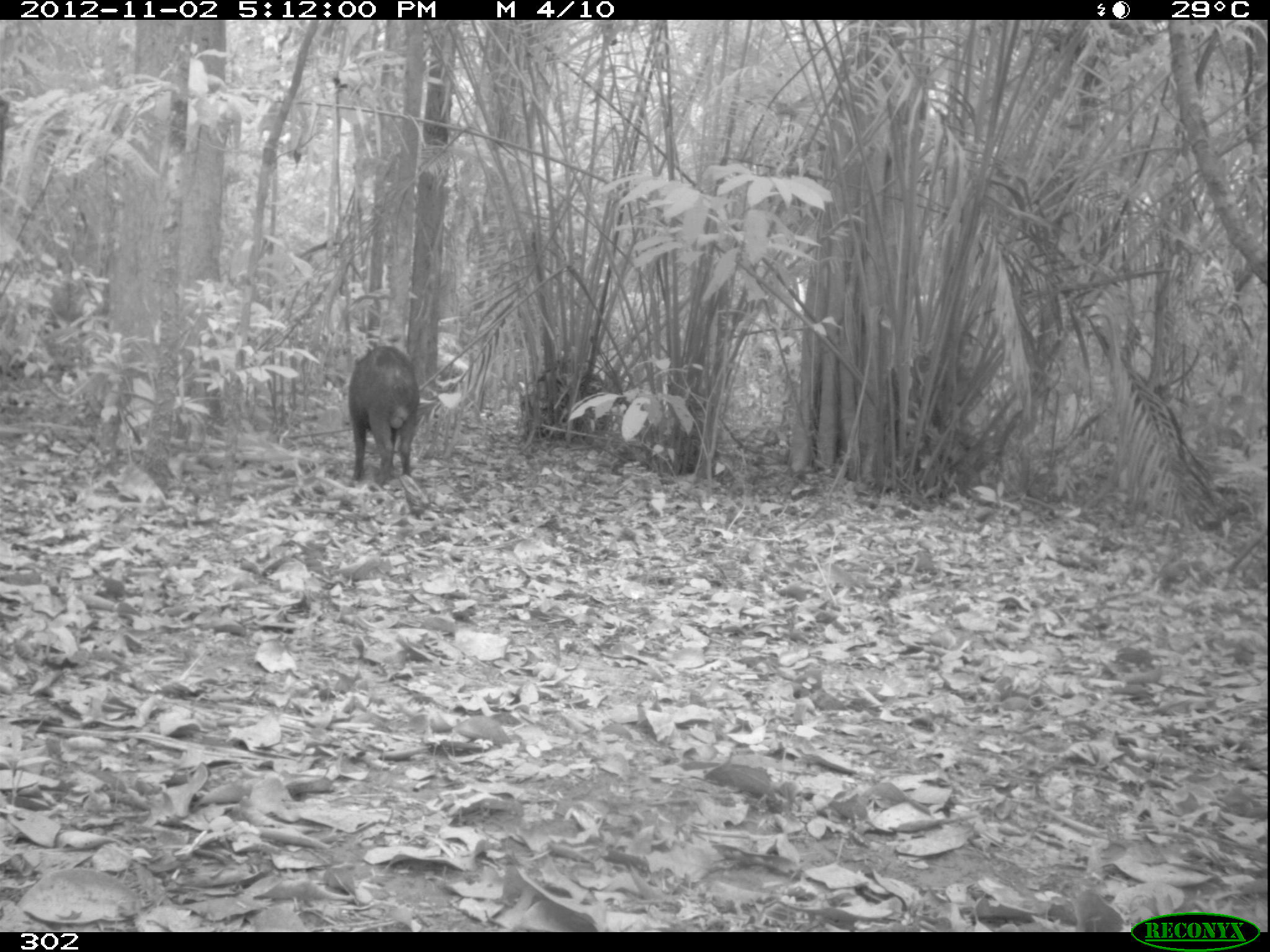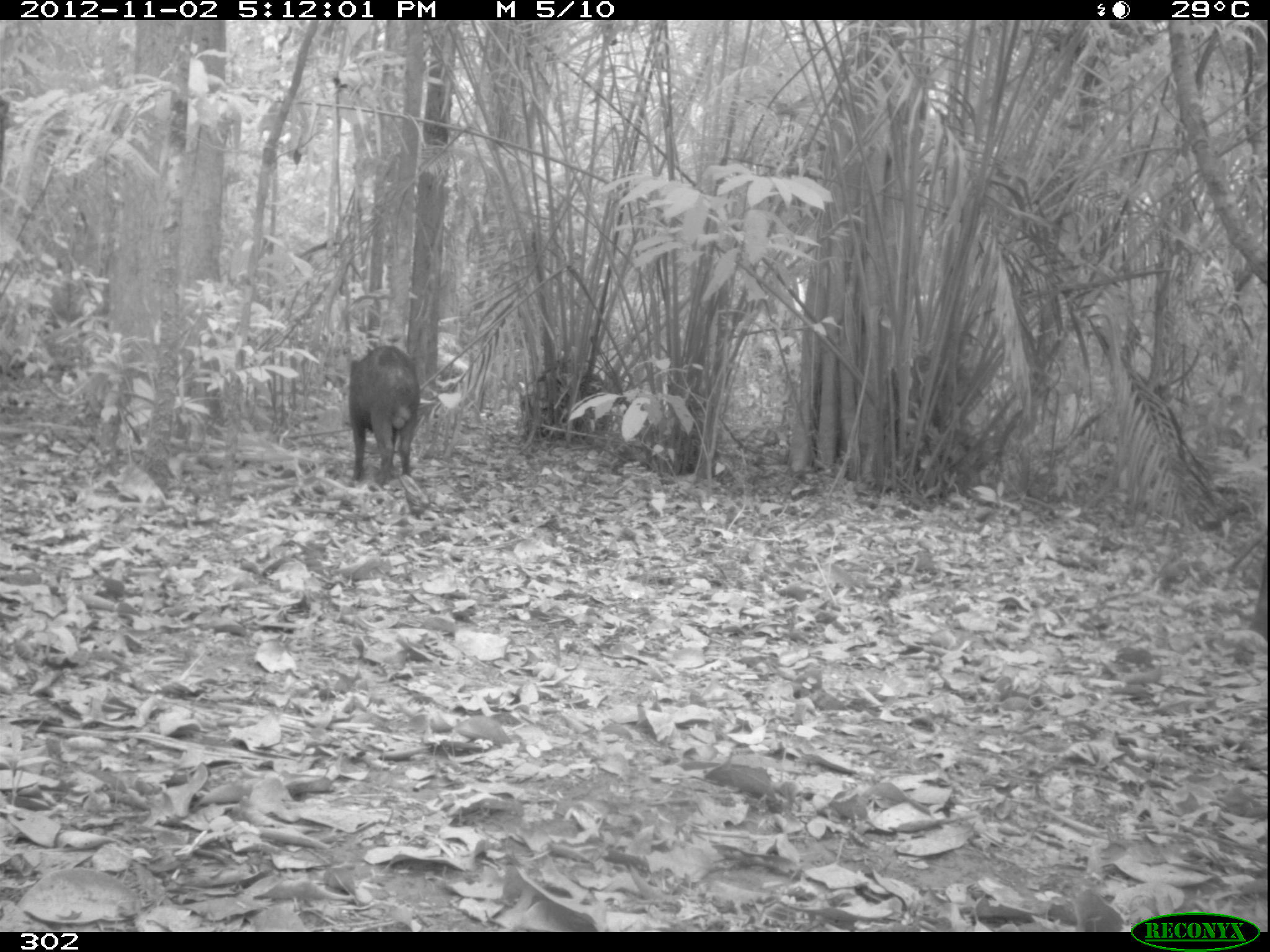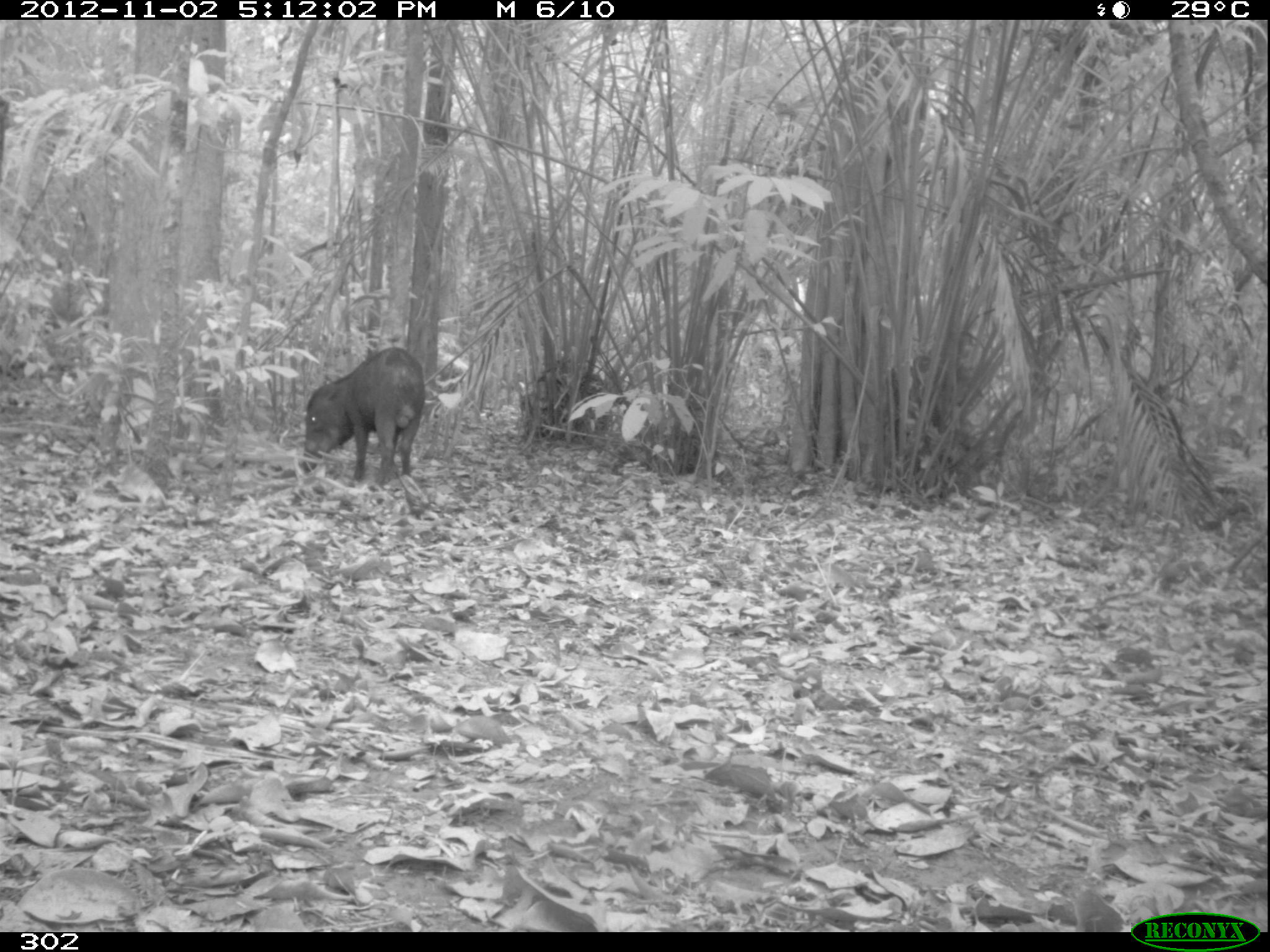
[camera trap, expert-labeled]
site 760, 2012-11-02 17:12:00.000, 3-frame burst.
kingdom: Animalia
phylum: Chordata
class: Mammalia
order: Artiodactyla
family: Tayassuidae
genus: Tayassu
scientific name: Tayassu pecari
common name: white-lipped peccary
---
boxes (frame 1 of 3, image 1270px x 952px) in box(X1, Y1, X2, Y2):
tayassu pecari: box(348, 344, 420, 484)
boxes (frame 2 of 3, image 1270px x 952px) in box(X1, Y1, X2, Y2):
tayassu pecari: box(347, 342, 421, 487)